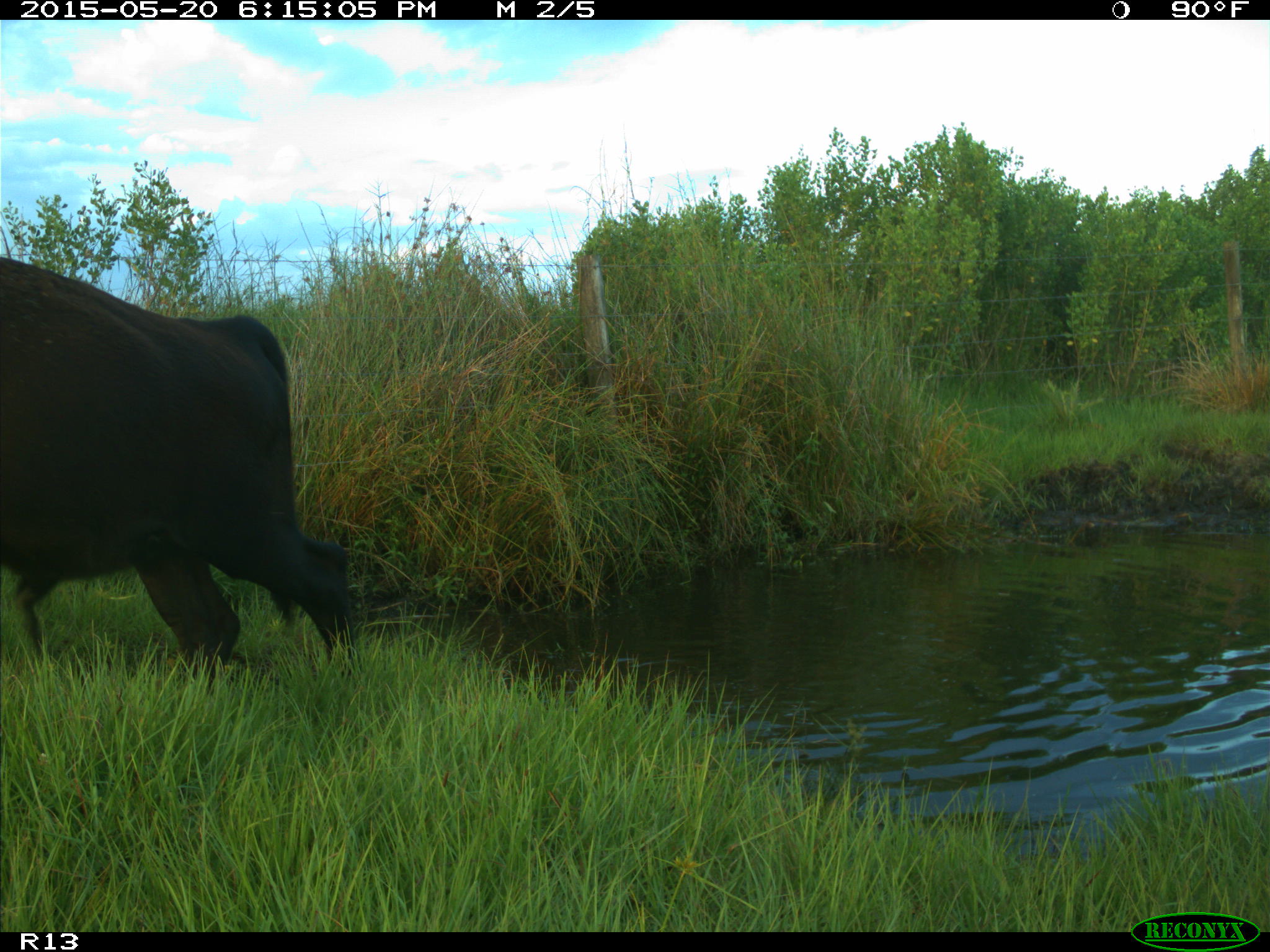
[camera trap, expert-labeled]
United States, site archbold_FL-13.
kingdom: Animalia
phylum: Chordata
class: Mammalia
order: Artiodactyla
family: Bovidae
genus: Bos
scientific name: Bos taurus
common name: domestic cow